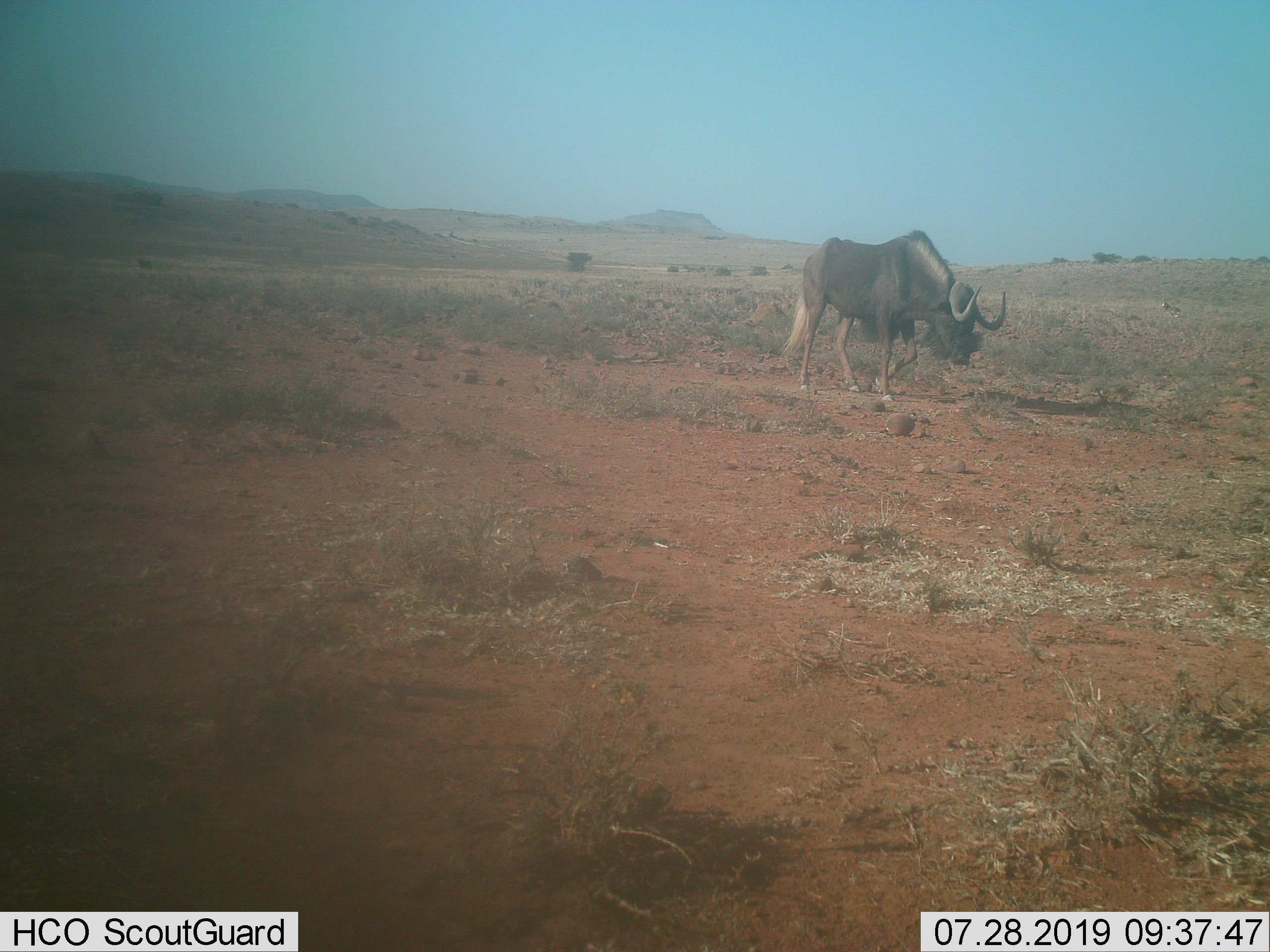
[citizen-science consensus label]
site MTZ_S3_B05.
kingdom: Animalia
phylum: Chordata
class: Mammalia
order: Artiodactyla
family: Bovidae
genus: Connochaetes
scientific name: Connochaetes gnou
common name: black wildebeest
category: wildebeestblack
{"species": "wildebeestblack (black wildebeest) (Connochaetes gnou)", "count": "1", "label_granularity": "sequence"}